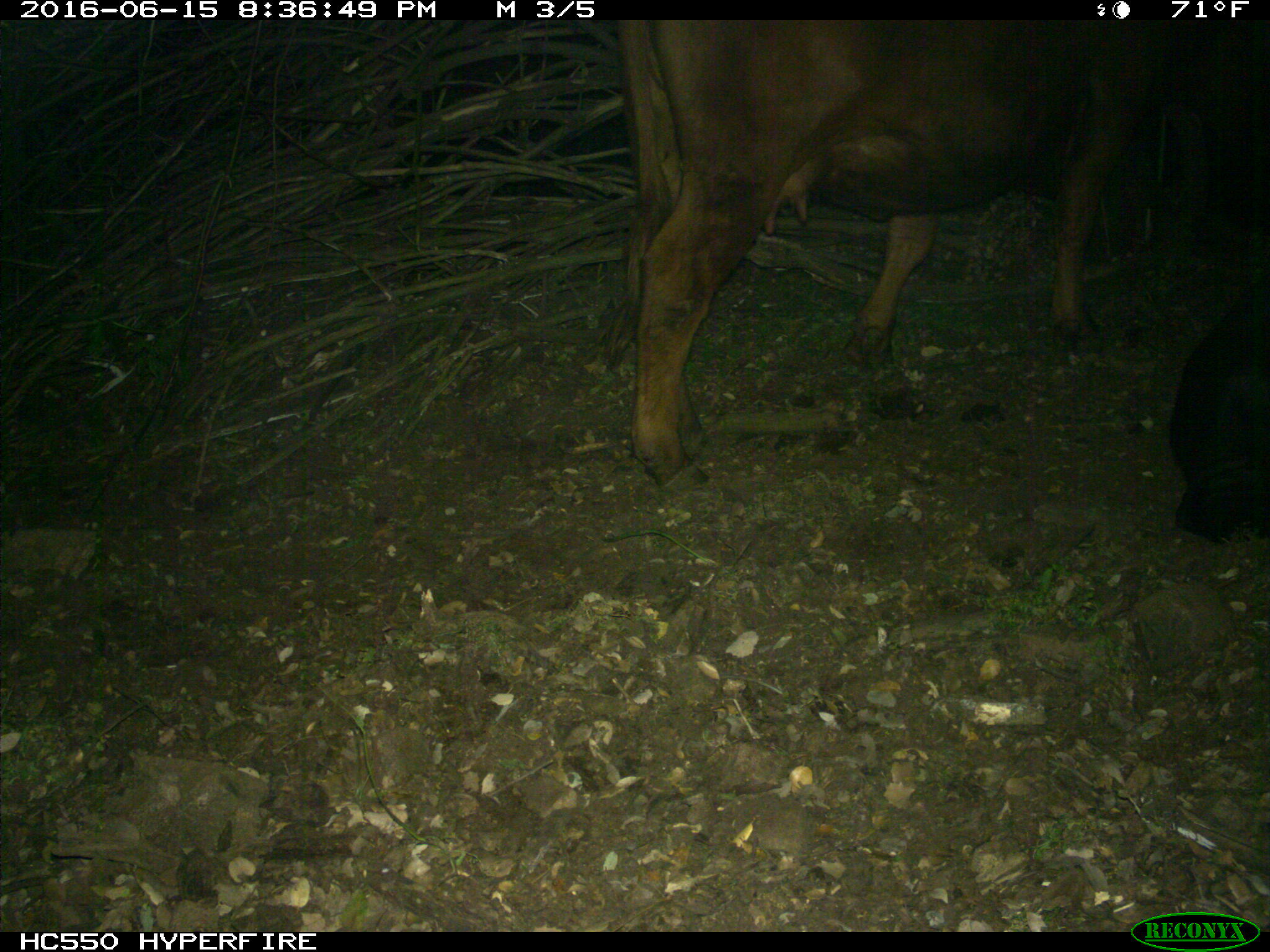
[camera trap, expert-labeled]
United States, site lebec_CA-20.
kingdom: Animalia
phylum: Chordata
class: Mammalia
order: Artiodactyla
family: Bovidae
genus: Bos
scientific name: Bos taurus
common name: domestic cow